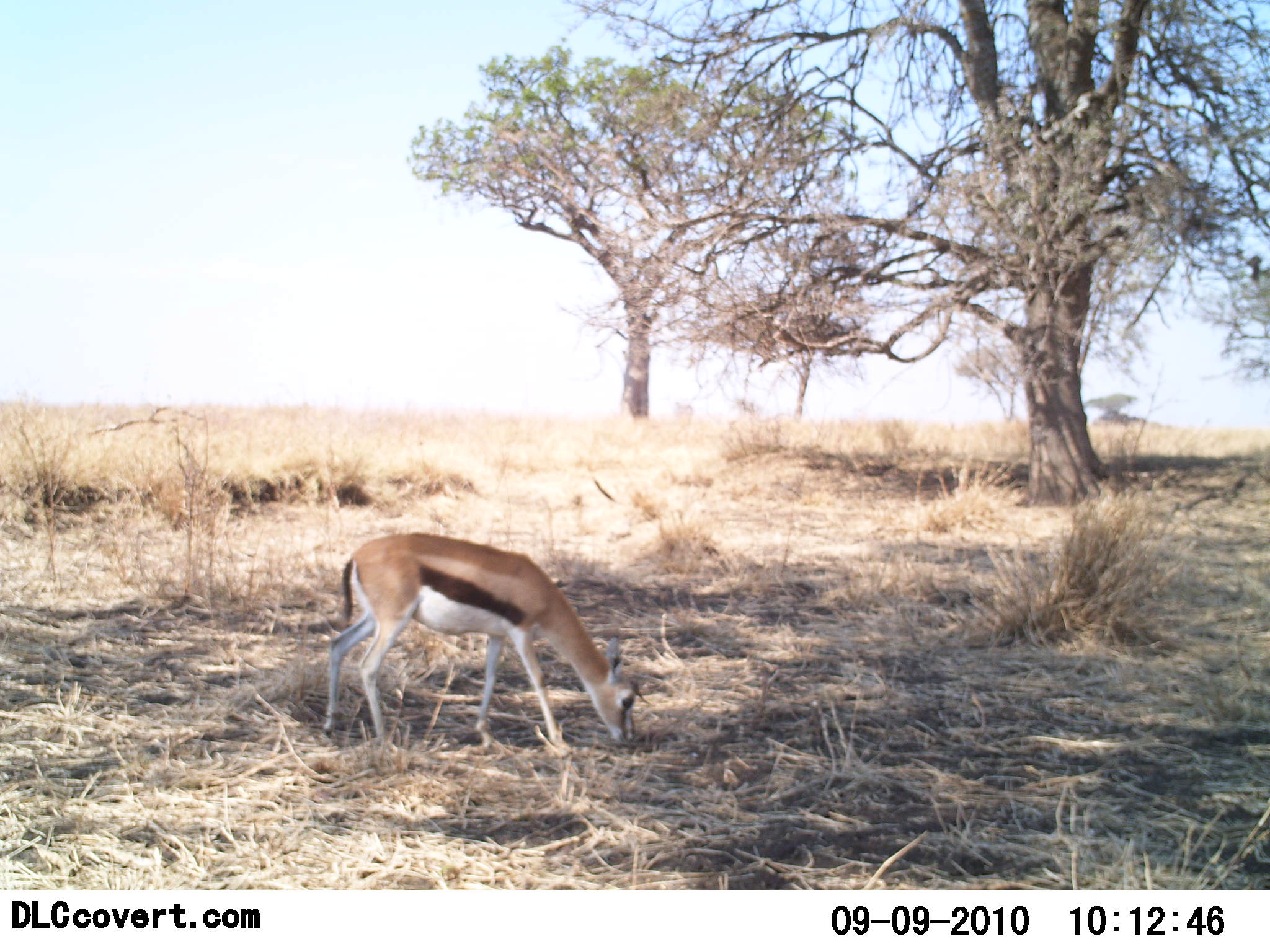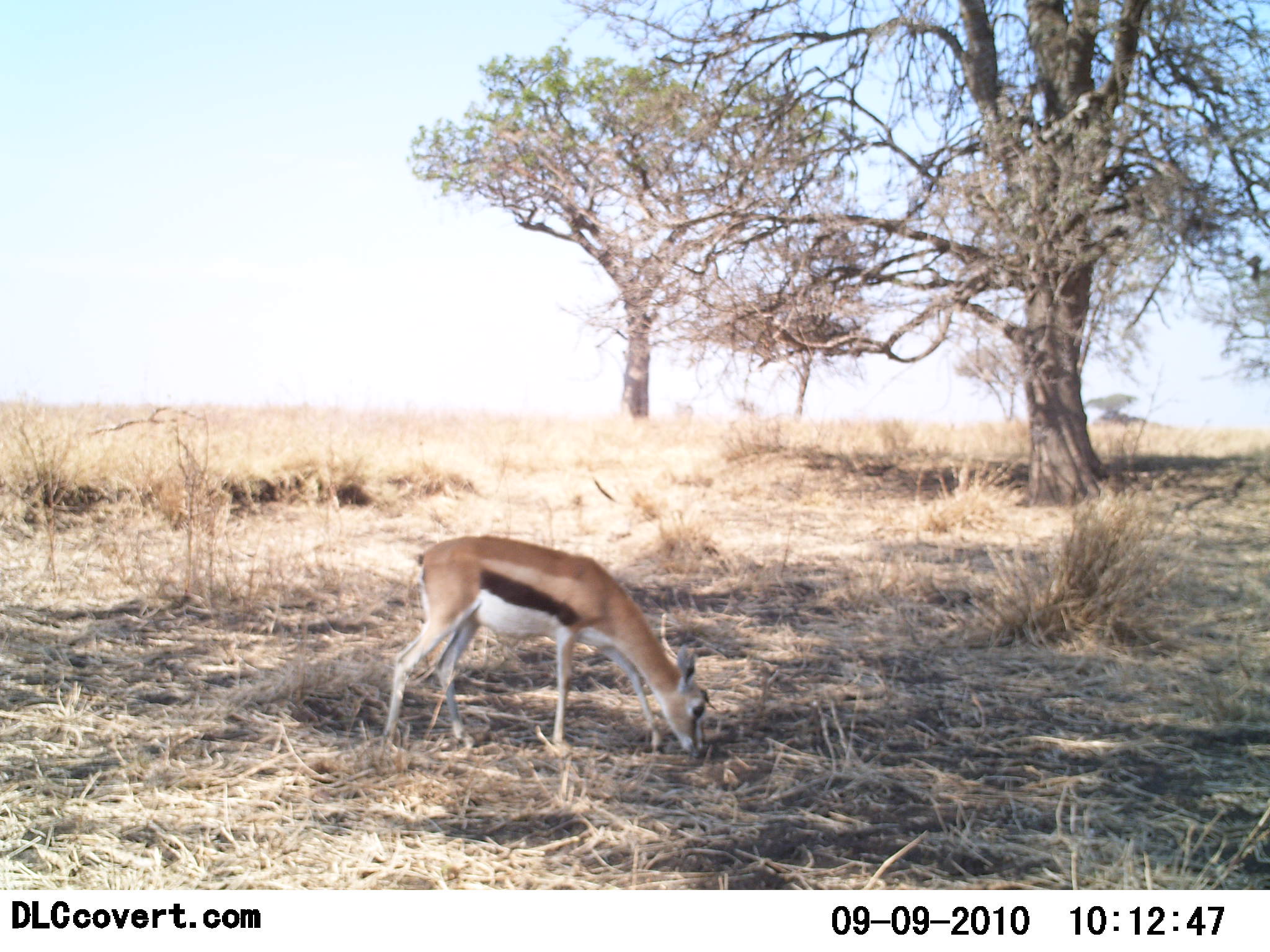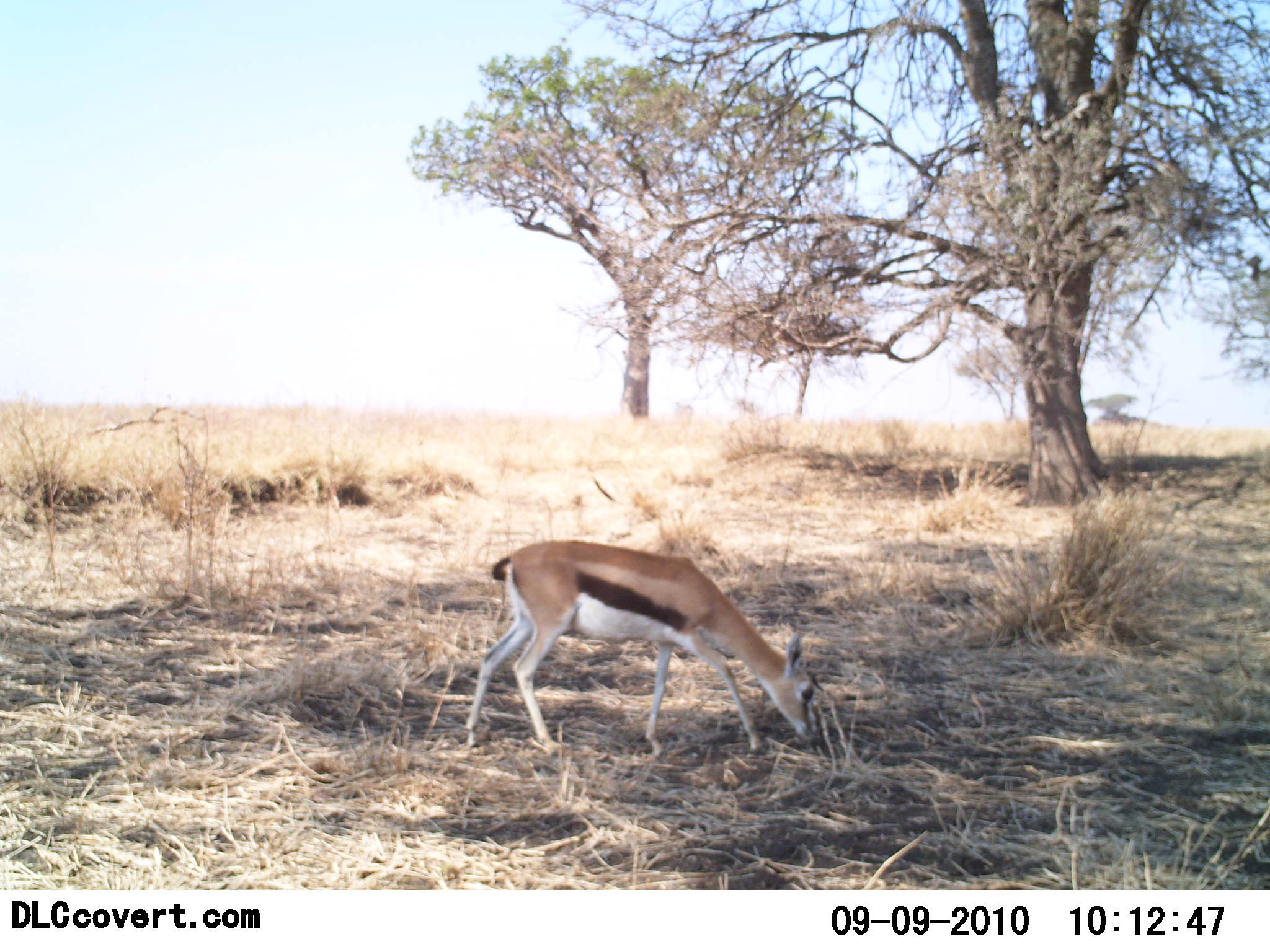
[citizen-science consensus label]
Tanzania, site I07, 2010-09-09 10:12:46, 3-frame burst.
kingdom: Animalia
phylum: Chordata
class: Mammalia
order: Artiodactyla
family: Bovidae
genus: Eudorcas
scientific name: Eudorcas thomsonii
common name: thomson's gazelle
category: gazellethomsons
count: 1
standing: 11%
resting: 0%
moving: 61%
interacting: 0%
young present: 6%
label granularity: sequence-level